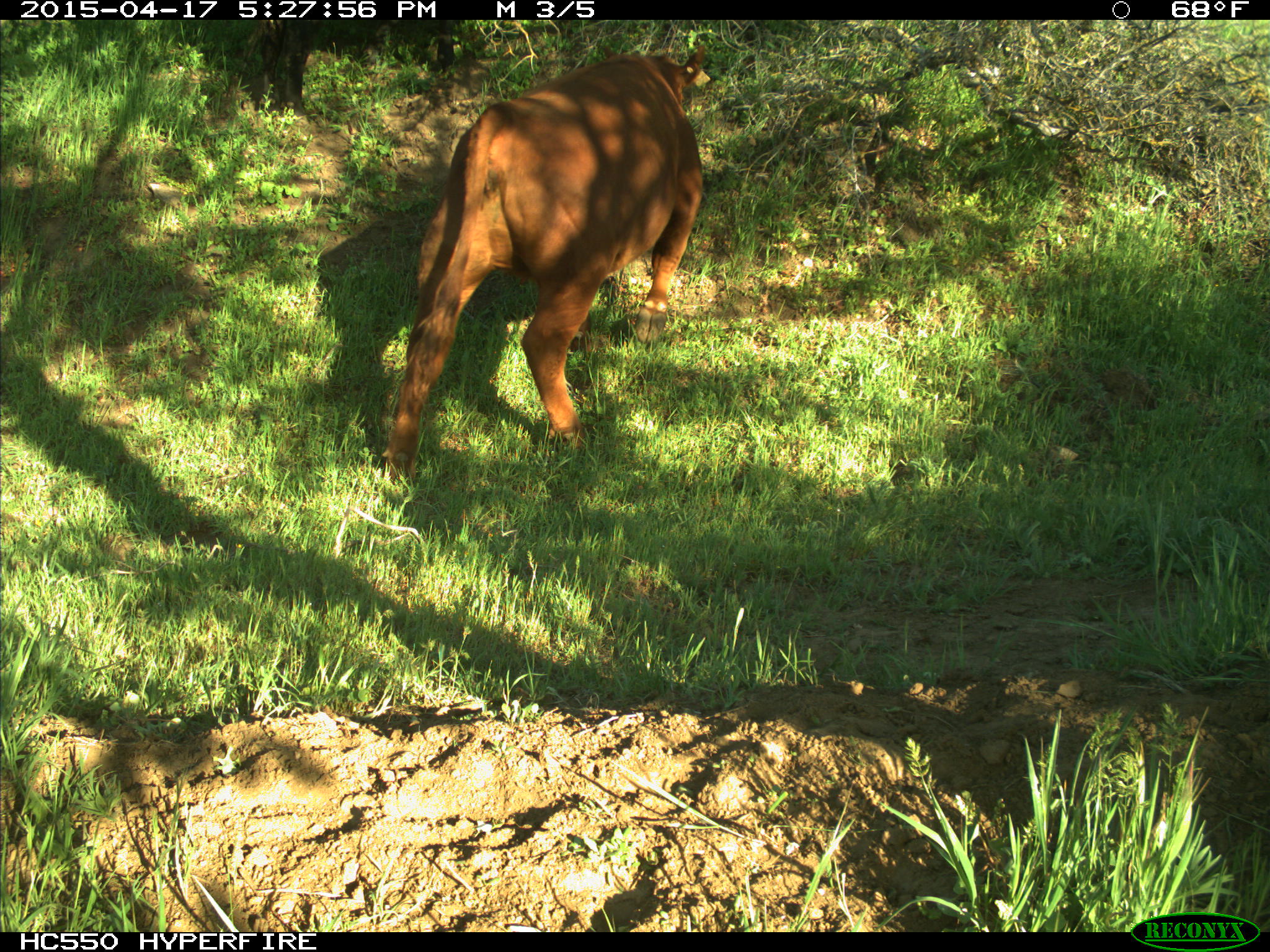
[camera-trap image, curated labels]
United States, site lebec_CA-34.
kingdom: Animalia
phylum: Chordata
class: Mammalia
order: Artiodactyla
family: Bovidae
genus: Bos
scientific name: Bos taurus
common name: domestic cow